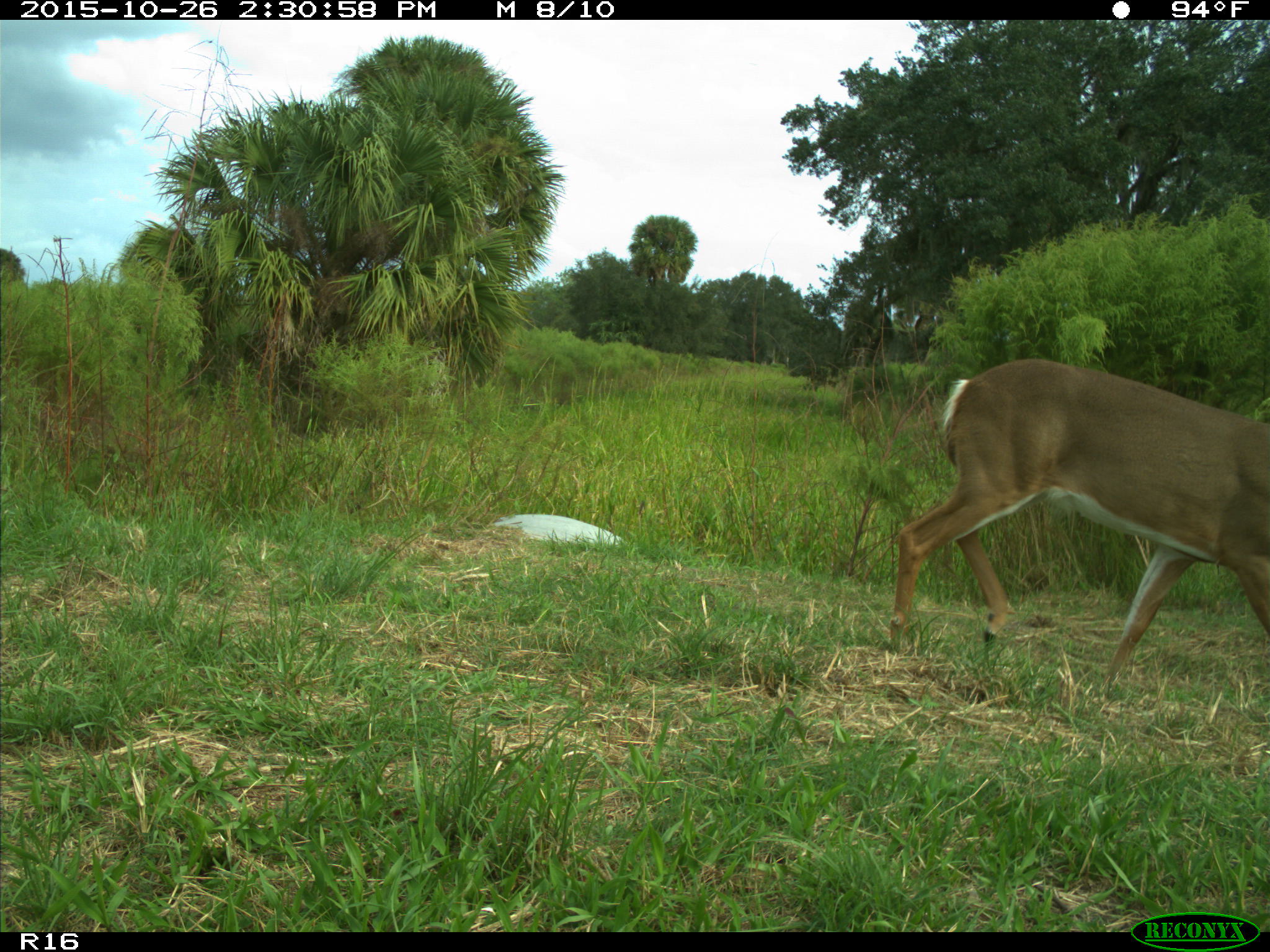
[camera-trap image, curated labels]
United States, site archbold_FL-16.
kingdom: Animalia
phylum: Chordata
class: Mammalia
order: Artiodactyla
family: Cervidae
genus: Odocoileus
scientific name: Odocoileus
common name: deer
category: unidentified deer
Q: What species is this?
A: Unidentified deer (deer) (Odocoileus).